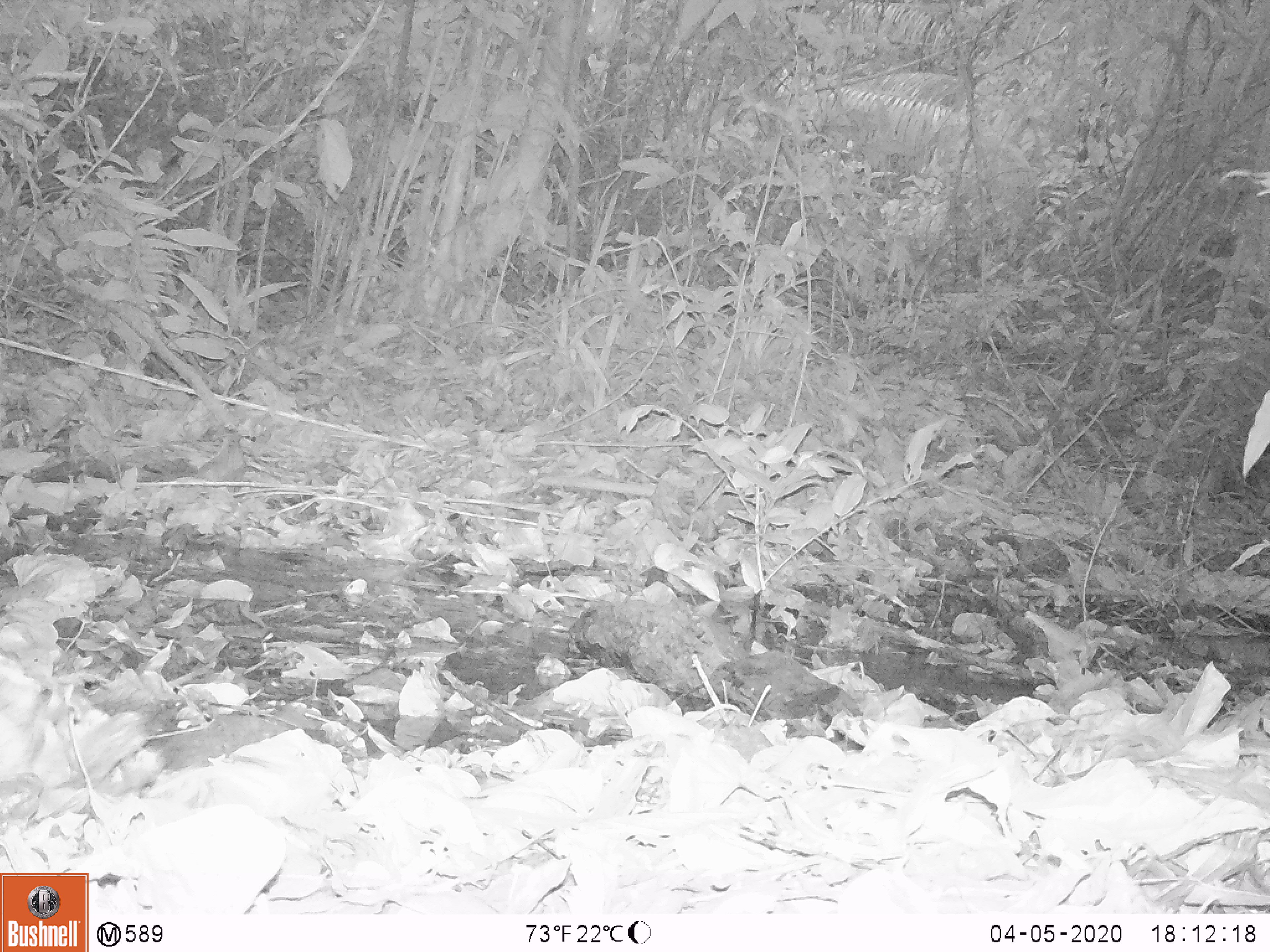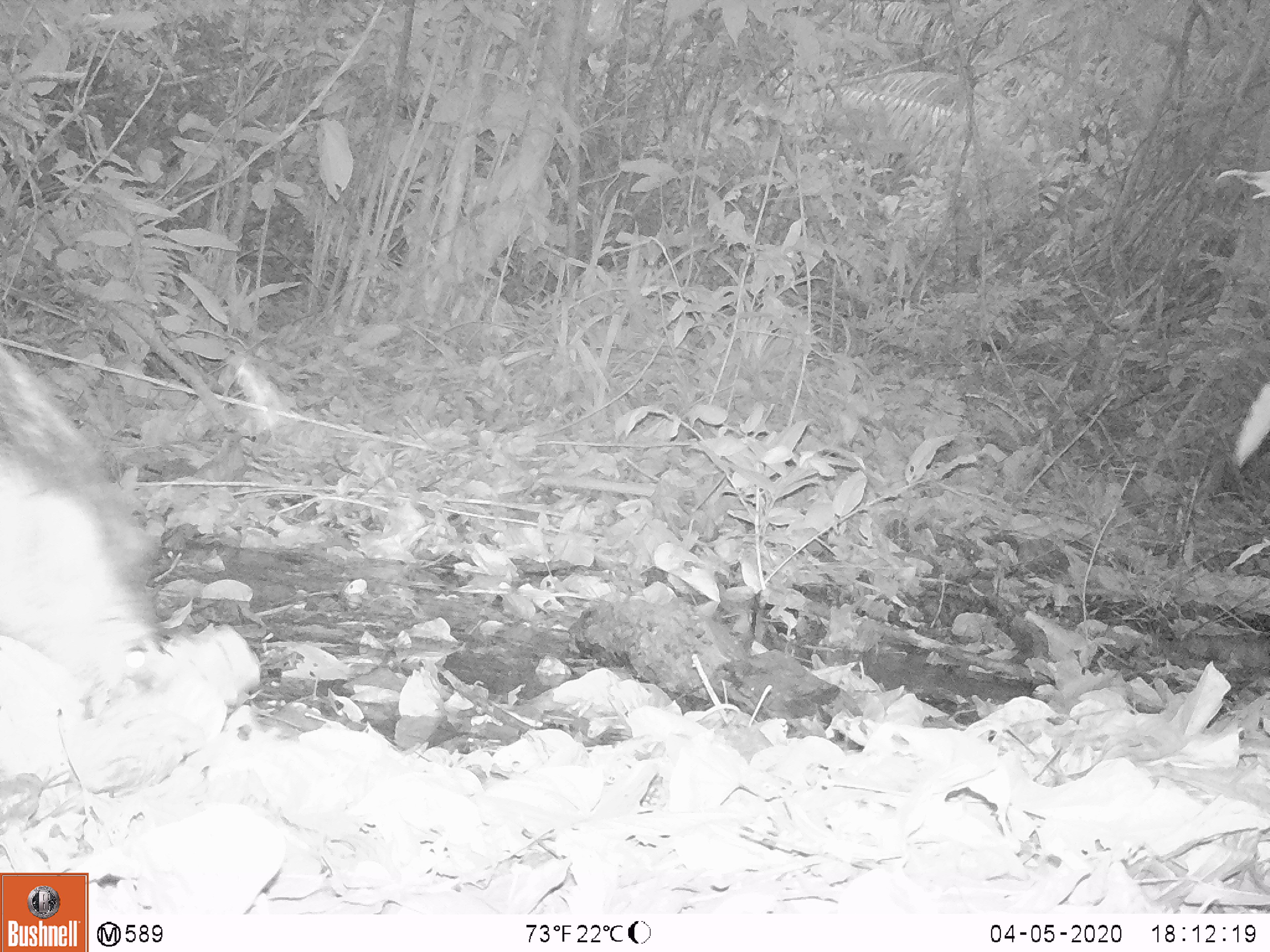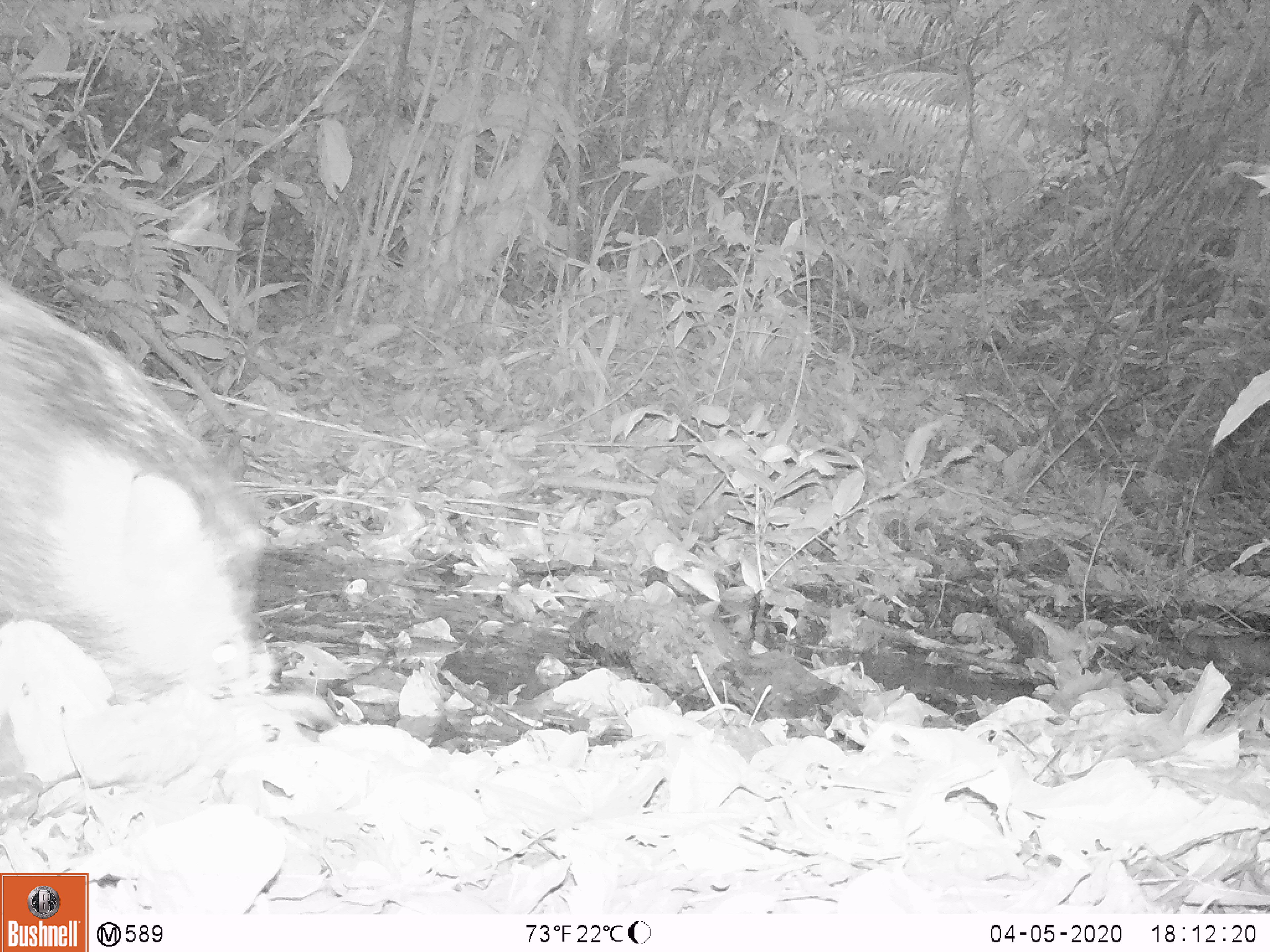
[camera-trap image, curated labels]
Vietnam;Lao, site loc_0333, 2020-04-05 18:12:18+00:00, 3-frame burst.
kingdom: Animalia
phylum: Chordata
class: Mammalia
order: Artiodactyla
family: Suidae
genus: Sus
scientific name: Sus scrofa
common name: eurasian wild pig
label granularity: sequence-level